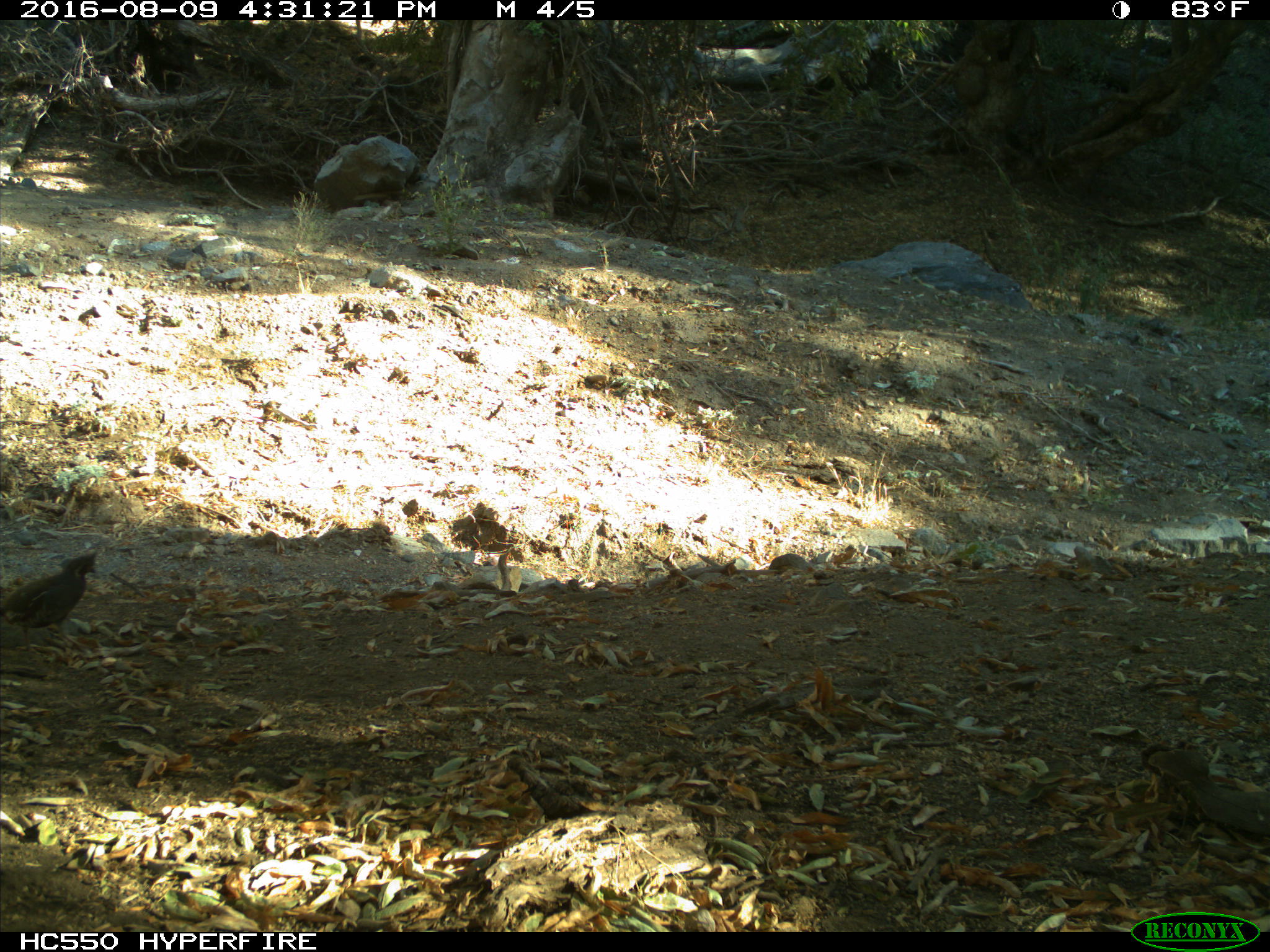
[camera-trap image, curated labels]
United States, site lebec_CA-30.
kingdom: Animalia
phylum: Chordata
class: Aves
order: Galliformes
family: Odontophoridae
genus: Callipepla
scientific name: Callipepla californica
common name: california quail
Callipepla californica (california quail).